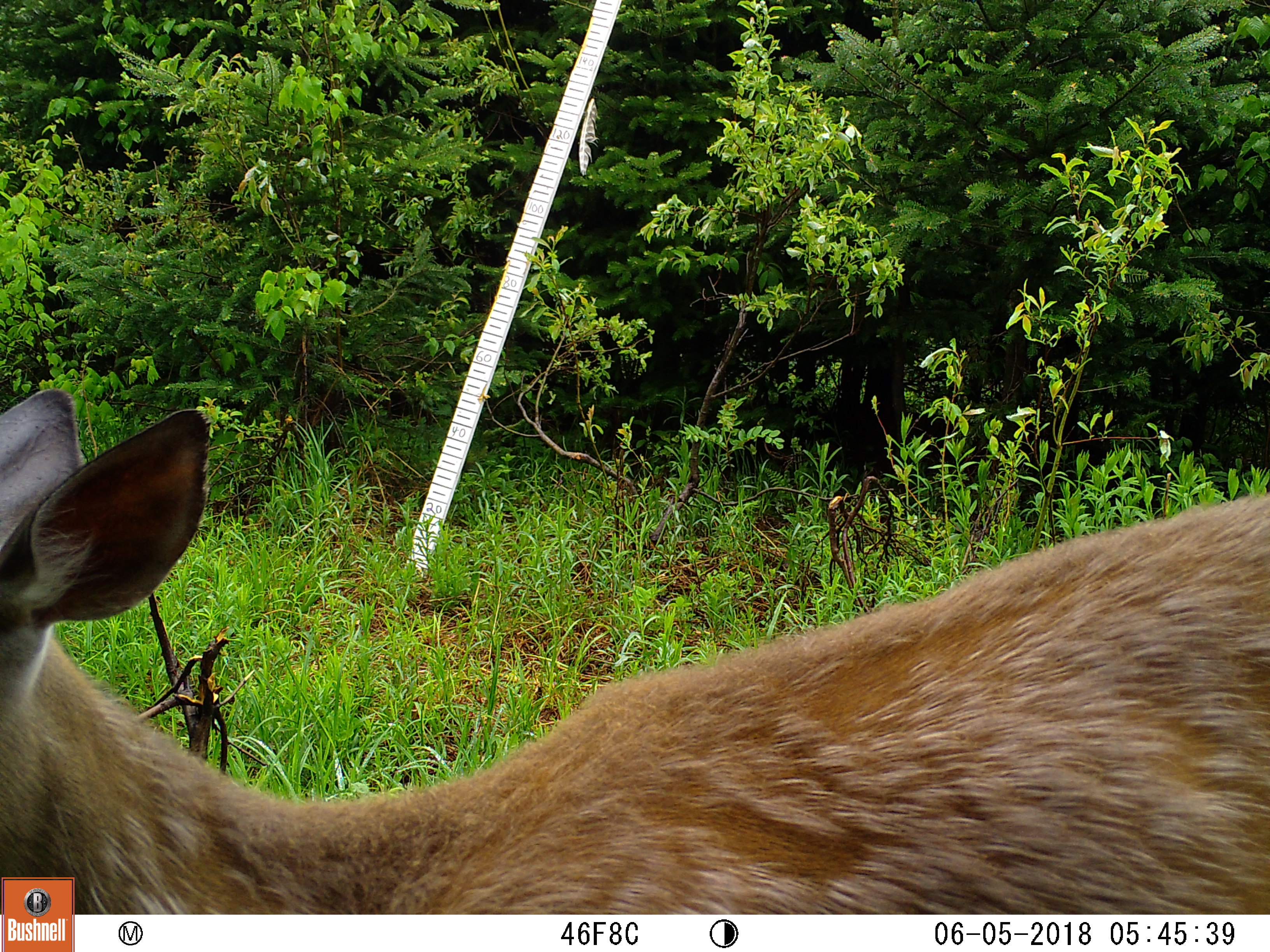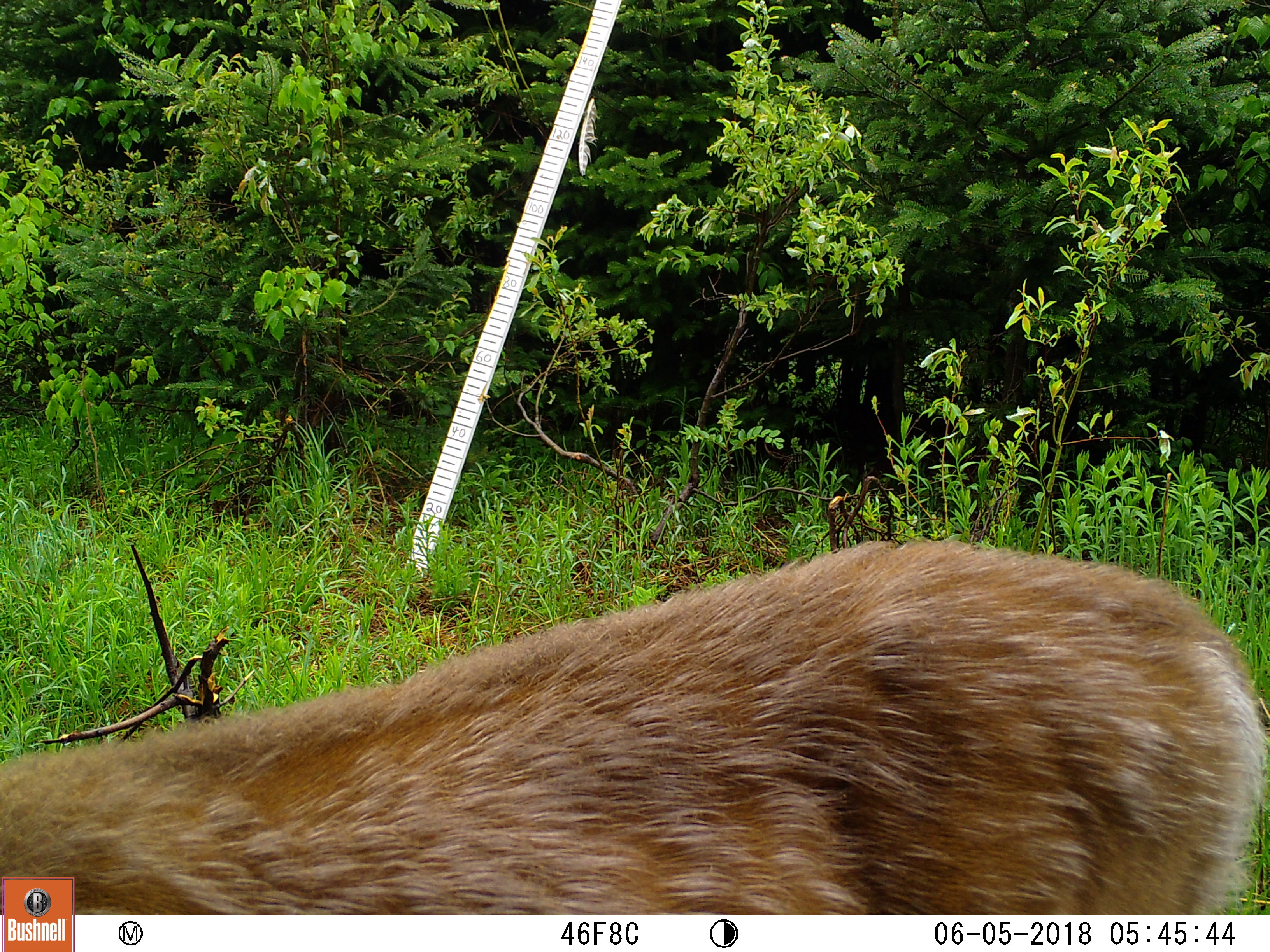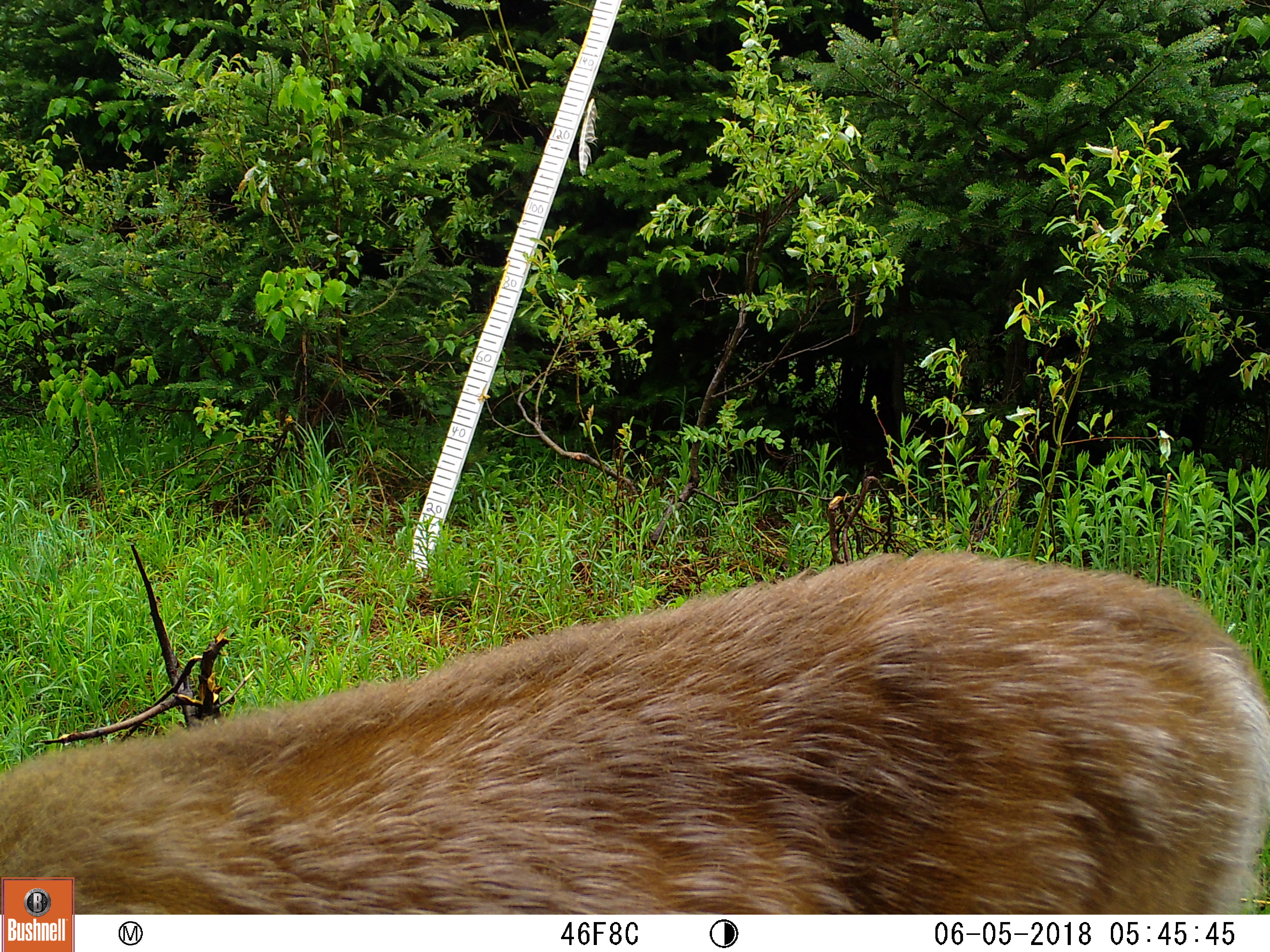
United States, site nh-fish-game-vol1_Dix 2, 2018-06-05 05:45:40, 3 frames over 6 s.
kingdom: Animalia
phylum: Chordata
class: Mammalia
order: Artiodactyla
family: Cervidae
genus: Odocoileus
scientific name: Odocoileus virginianus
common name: white-tailed deer